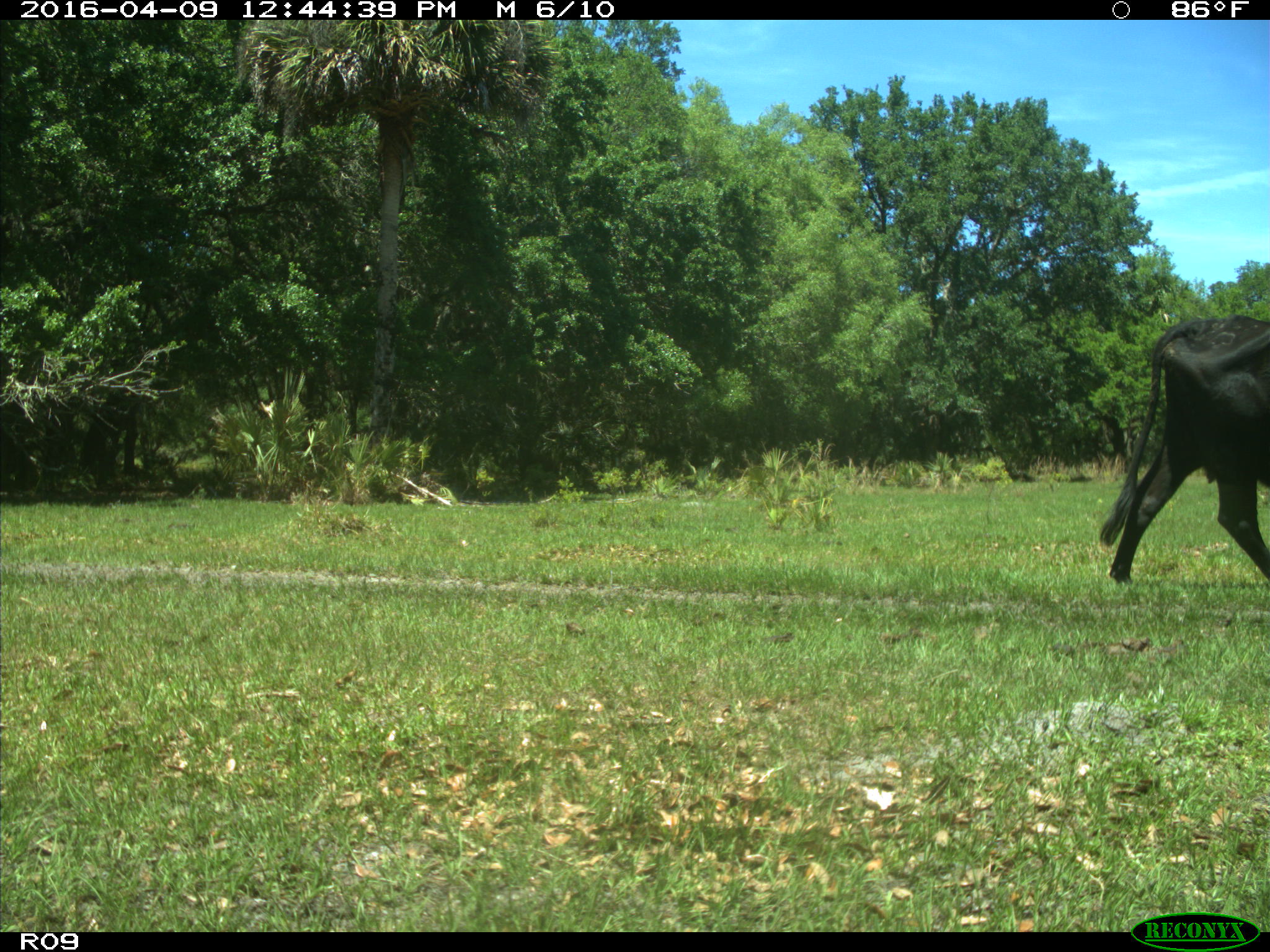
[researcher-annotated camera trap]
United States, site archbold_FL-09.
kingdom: Animalia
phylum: Chordata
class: Mammalia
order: Artiodactyla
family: Bovidae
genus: Bos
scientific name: Bos taurus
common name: domestic cow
Bos taurus (domestic cow).